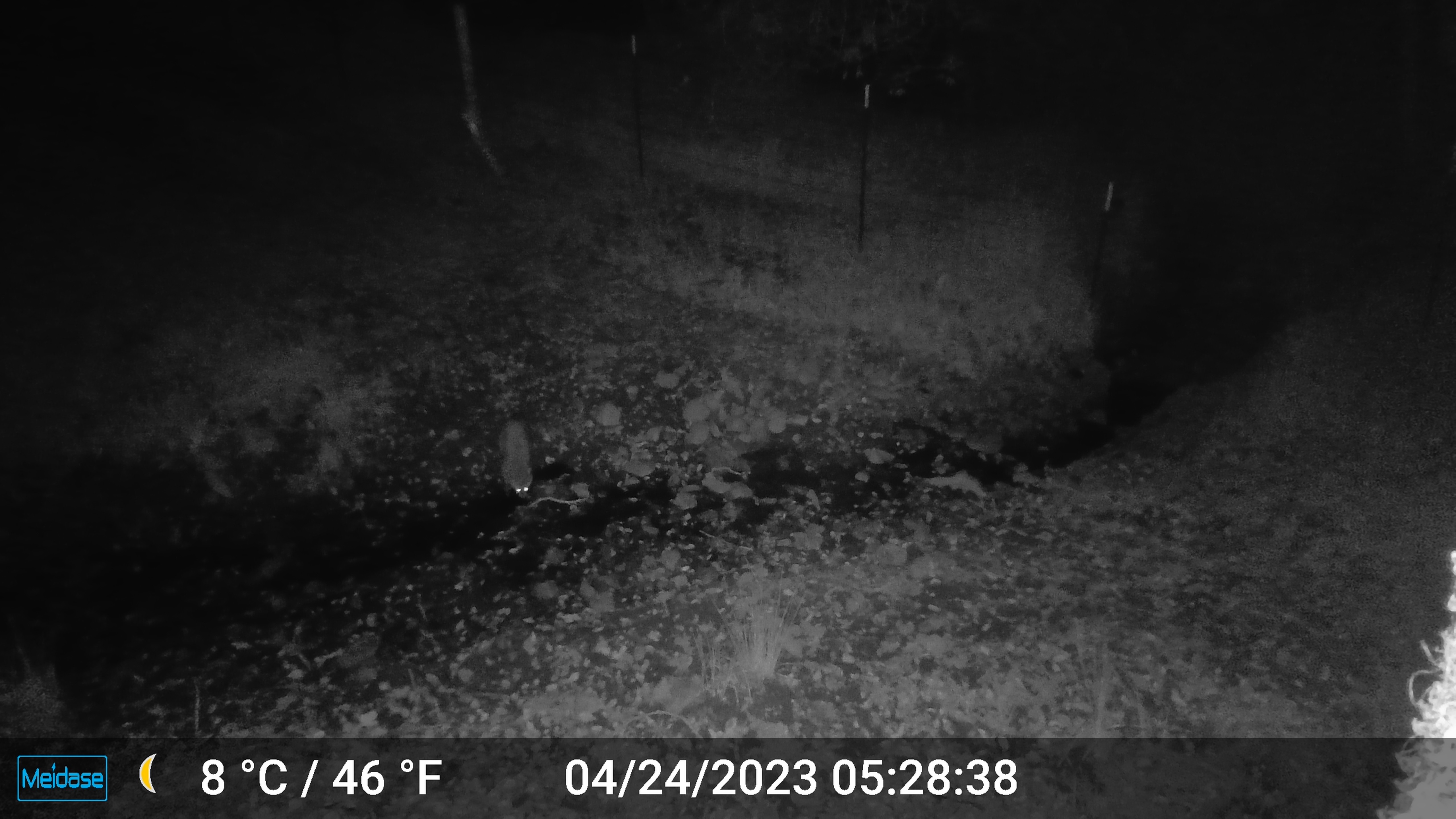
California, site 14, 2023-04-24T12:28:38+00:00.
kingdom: Animalia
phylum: Chordata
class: Mammalia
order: Carnivora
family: Procyonidae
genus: Procyon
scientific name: Procyon lotor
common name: raccoon